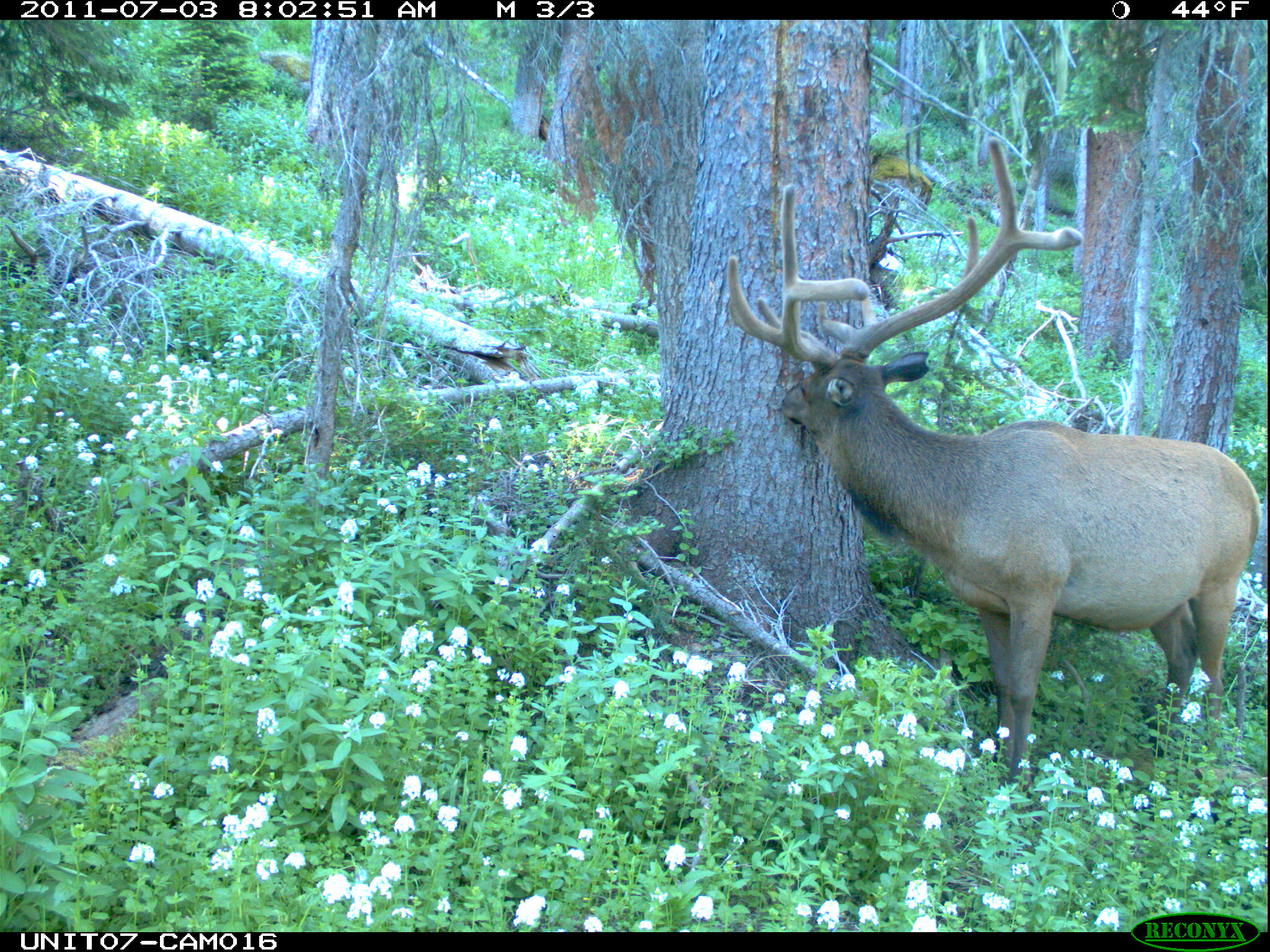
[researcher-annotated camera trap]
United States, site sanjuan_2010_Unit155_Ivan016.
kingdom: Animalia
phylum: Chordata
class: Mammalia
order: Artiodactyla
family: Cervidae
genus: Cervus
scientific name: Cervus elaphus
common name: red deer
Cervus elaphus (red deer).